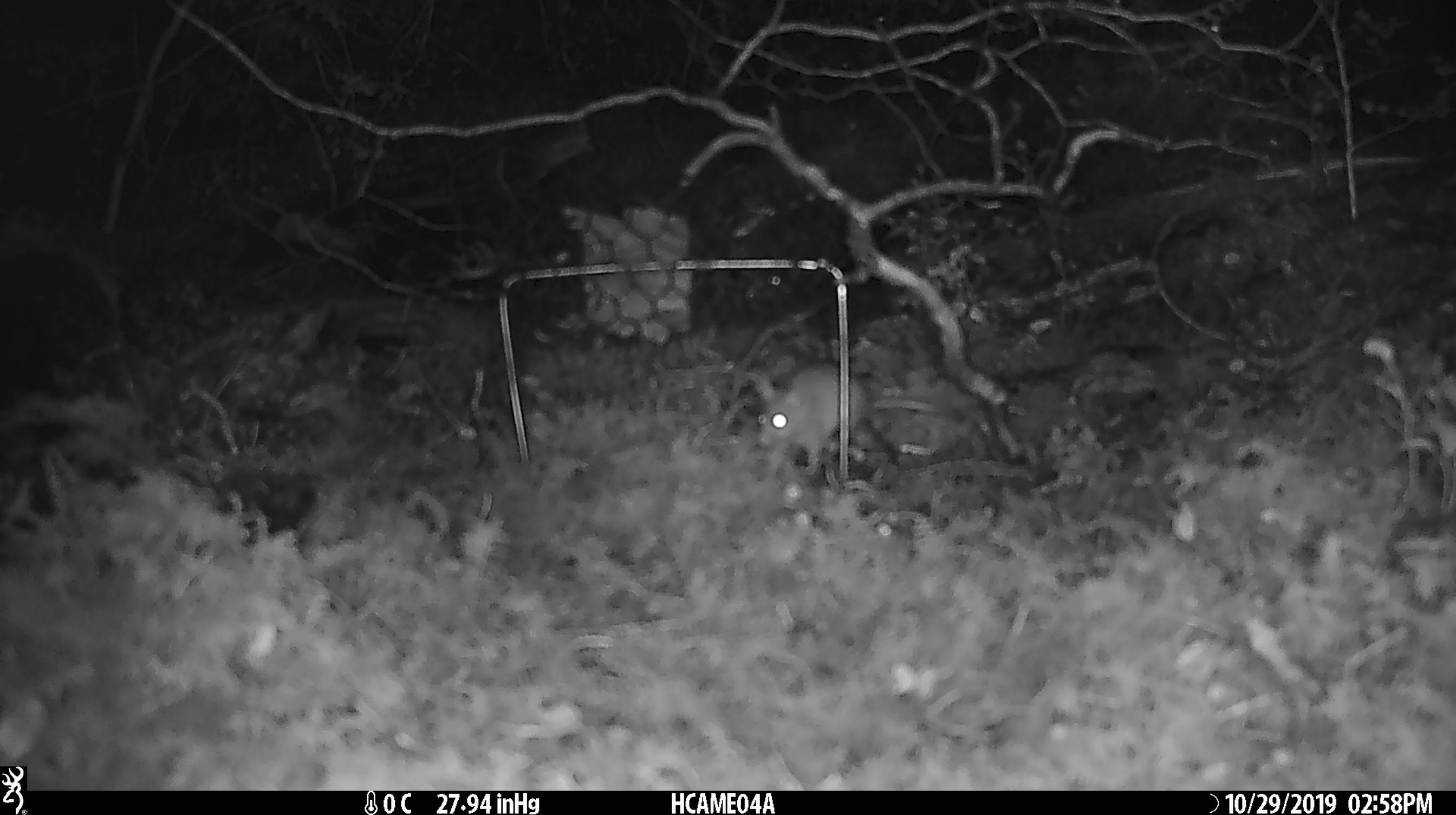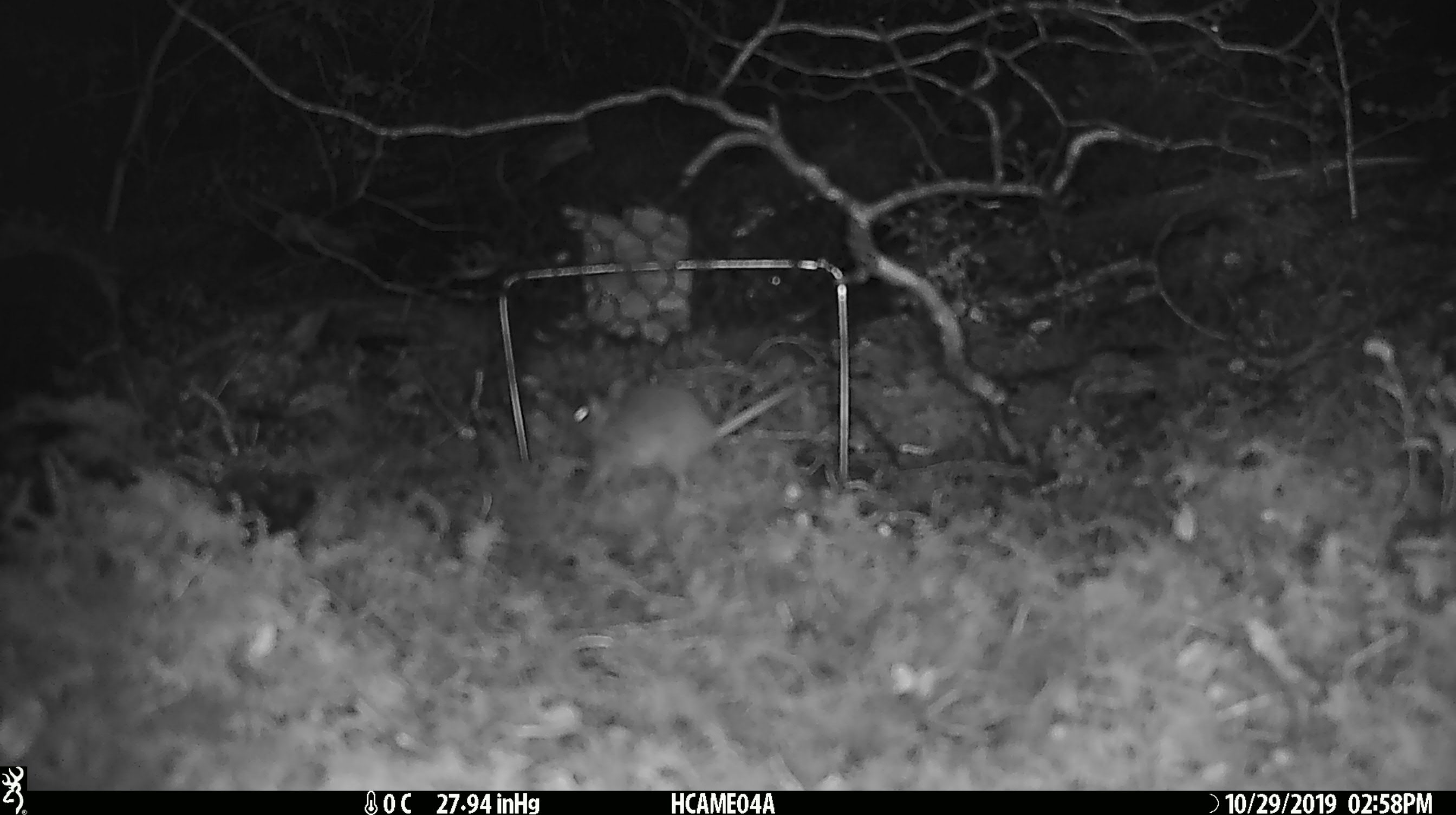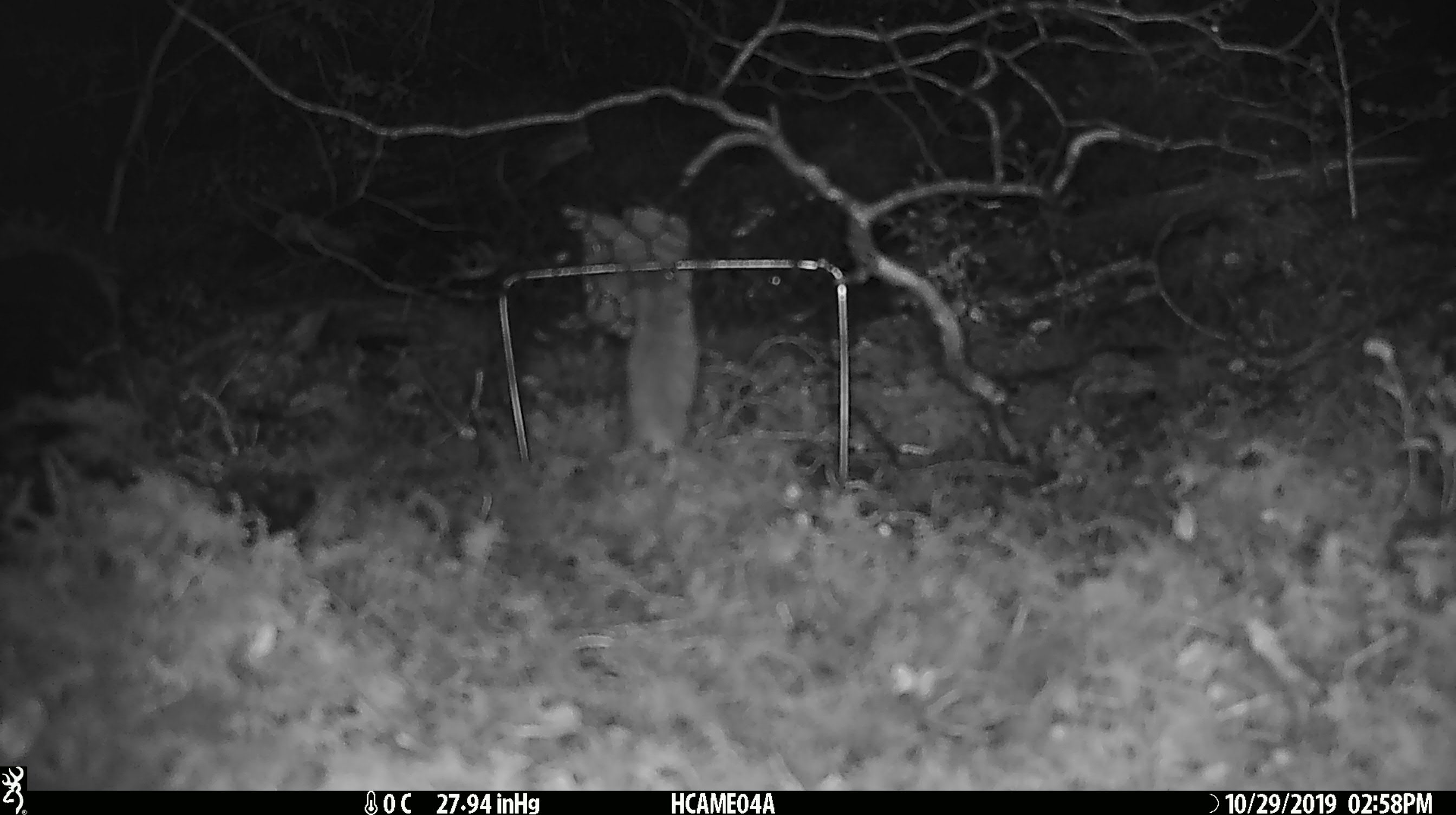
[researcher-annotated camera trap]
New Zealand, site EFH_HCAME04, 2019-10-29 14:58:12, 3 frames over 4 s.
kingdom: Animalia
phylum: Chordata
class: Mammalia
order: Rodentia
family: Muridae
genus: Mus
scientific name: Mus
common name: mouse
Mouse (Mus).